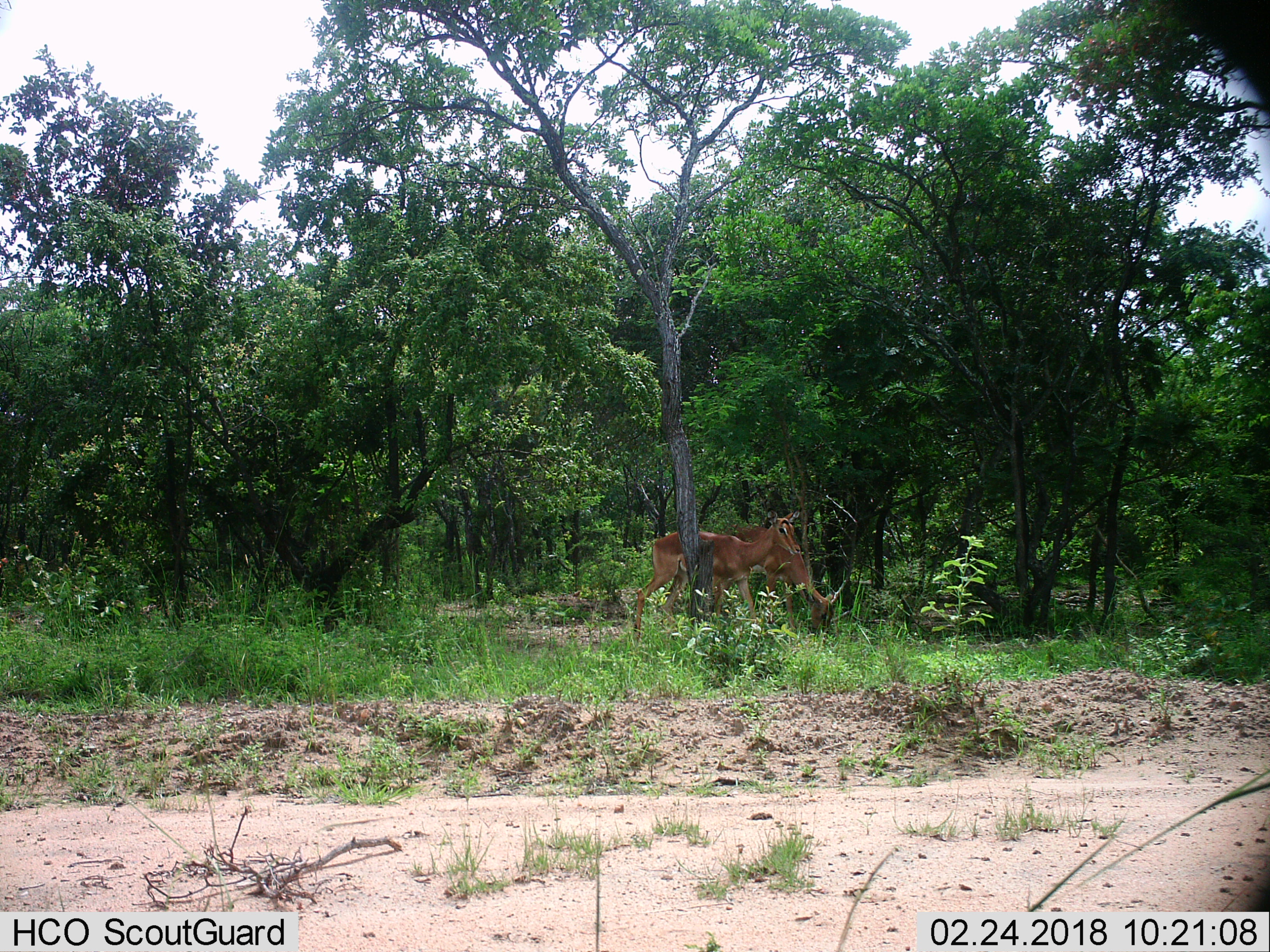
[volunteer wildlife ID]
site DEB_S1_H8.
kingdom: Animalia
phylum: Chordata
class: Mammalia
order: Artiodactyla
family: Bovidae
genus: Aepyceros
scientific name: Aepyceros melampus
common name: impala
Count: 2.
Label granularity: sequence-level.